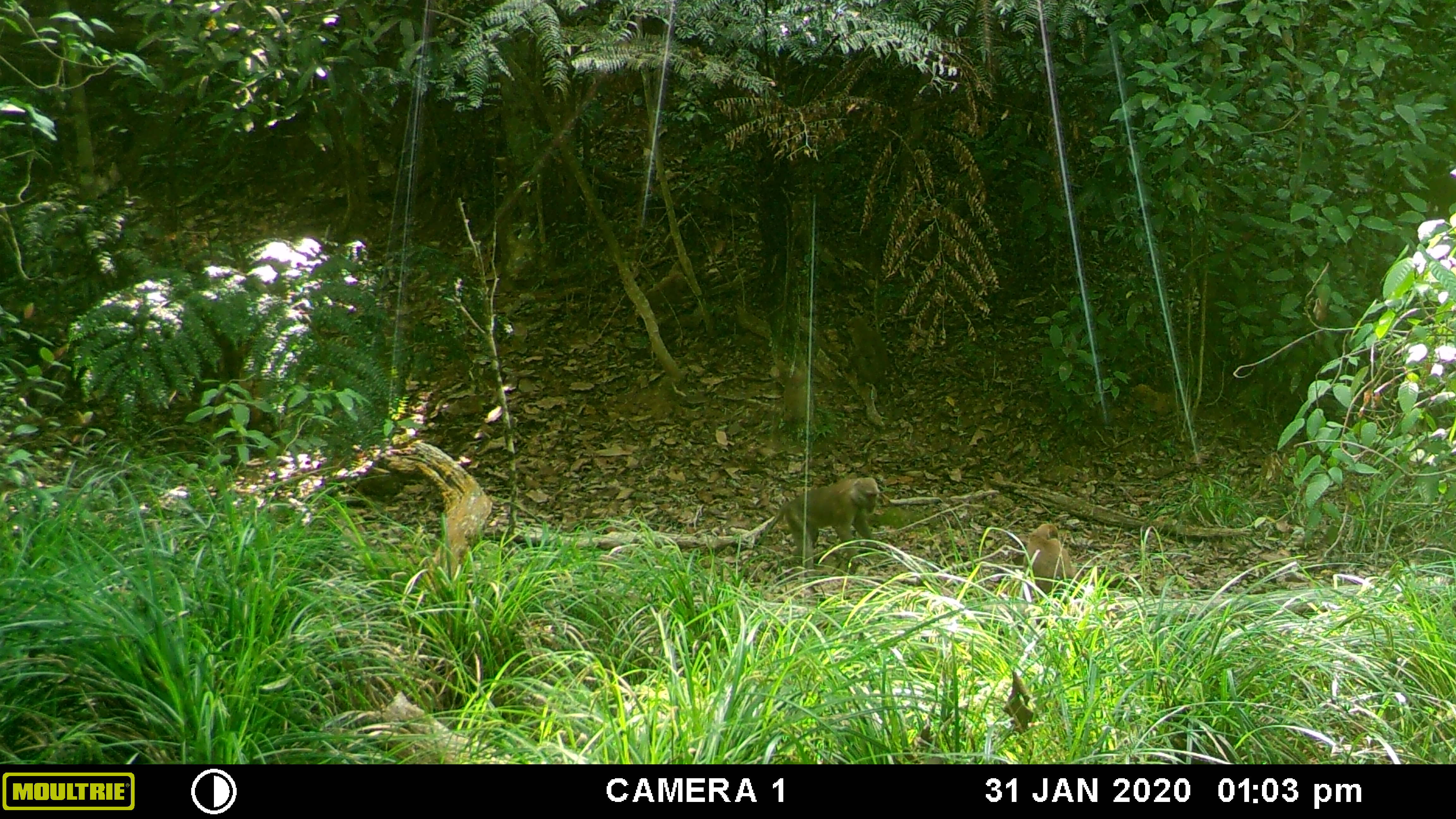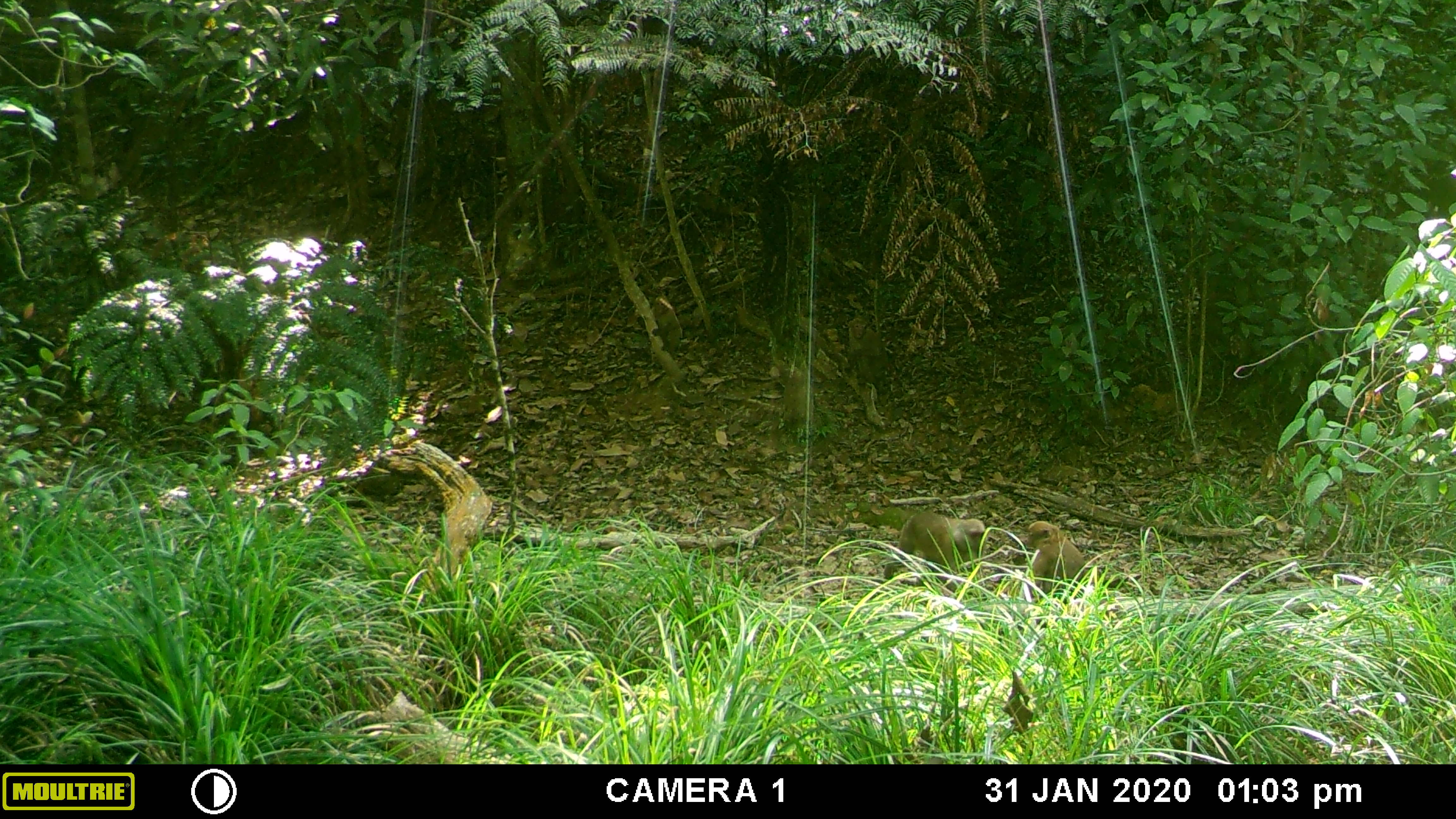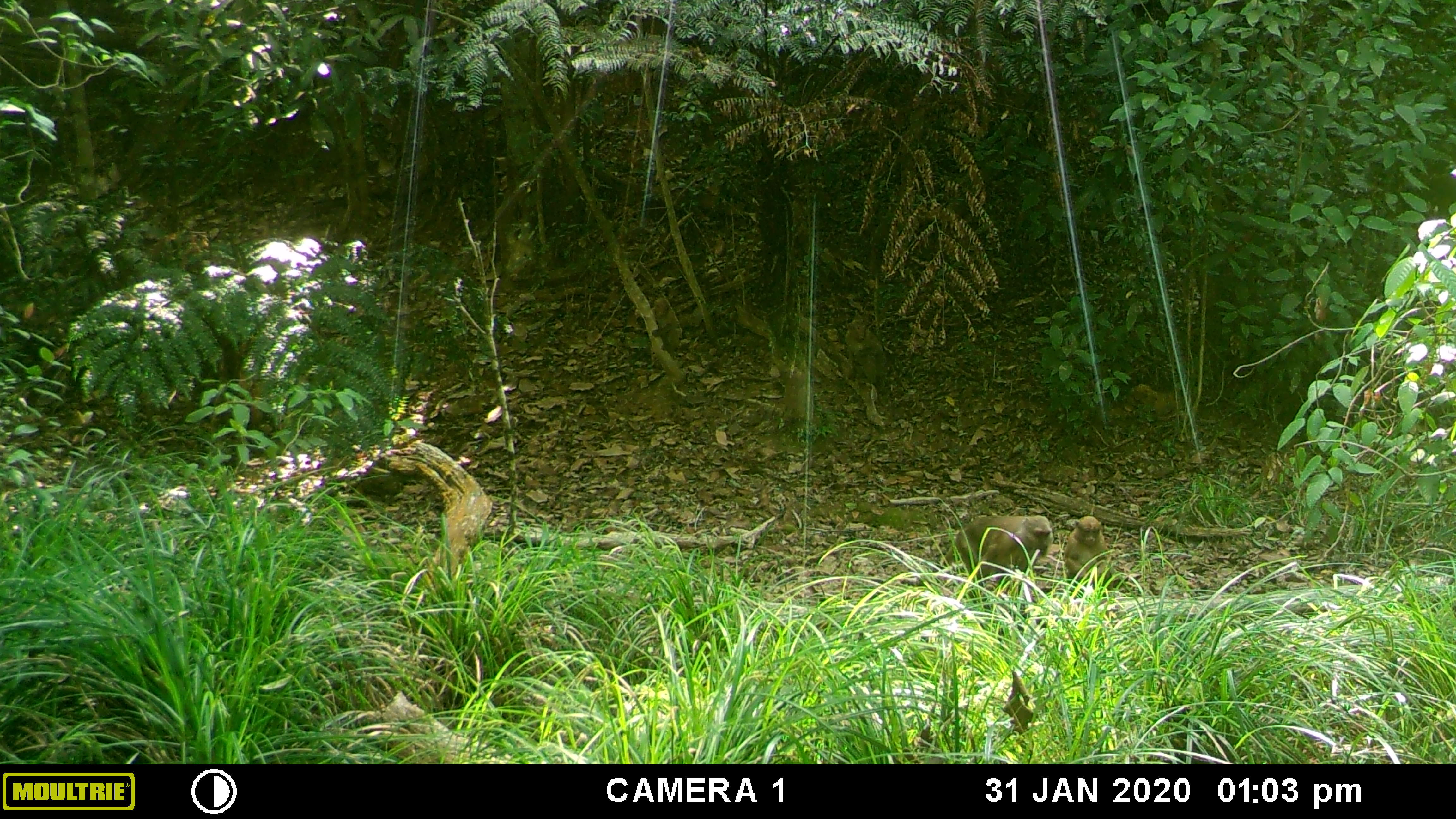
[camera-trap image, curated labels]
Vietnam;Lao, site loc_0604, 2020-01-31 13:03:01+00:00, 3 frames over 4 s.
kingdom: Animalia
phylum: Chordata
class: Mammalia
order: Primates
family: Cercopithecidae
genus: Macaca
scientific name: Macaca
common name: macaques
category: assam or rhesus macaque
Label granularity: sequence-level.